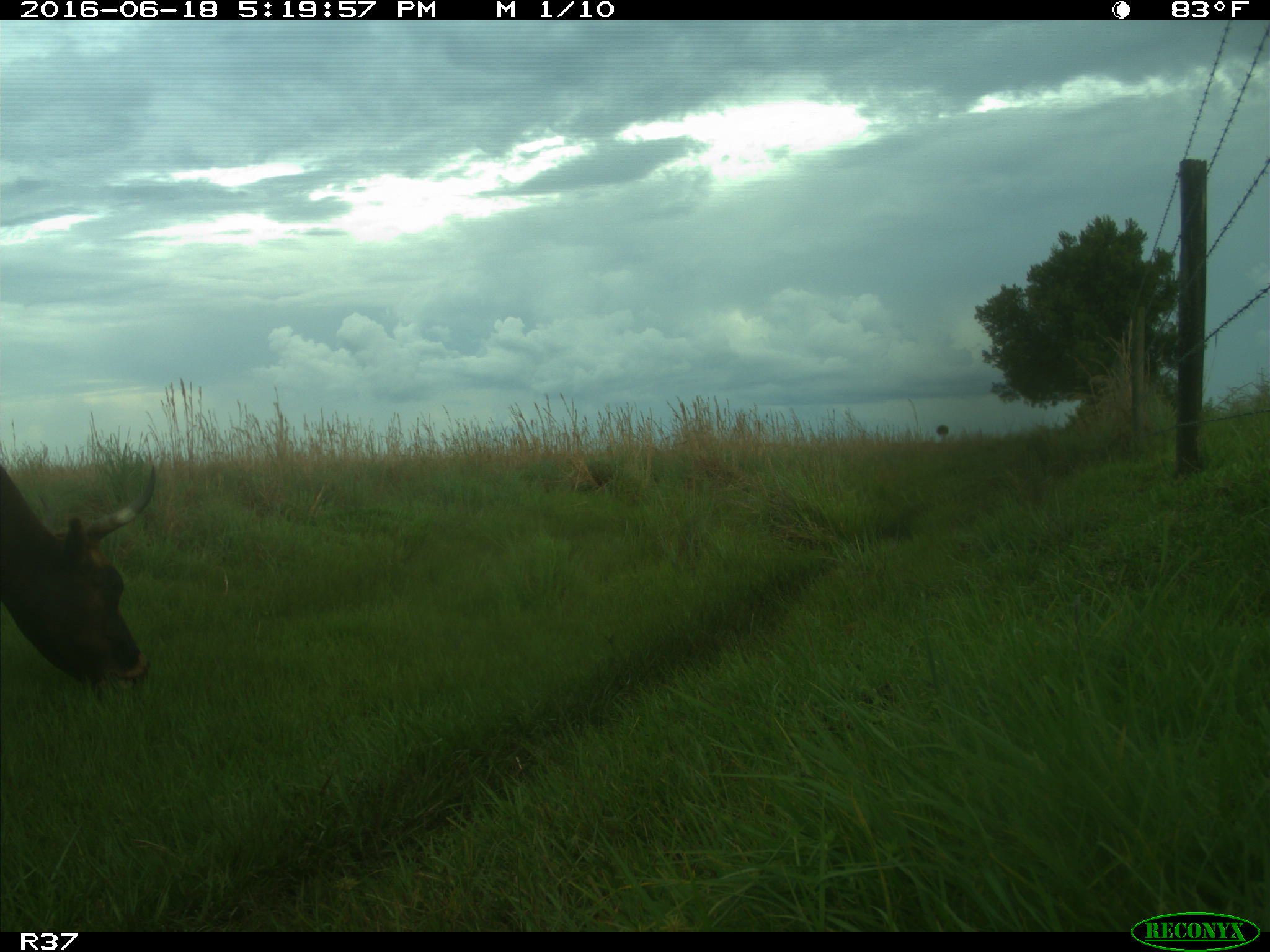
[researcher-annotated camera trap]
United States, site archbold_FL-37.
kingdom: Animalia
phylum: Chordata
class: Mammalia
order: Artiodactyla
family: Bovidae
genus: Bos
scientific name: Bos taurus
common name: domestic cow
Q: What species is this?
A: Bos taurus (domestic cow).